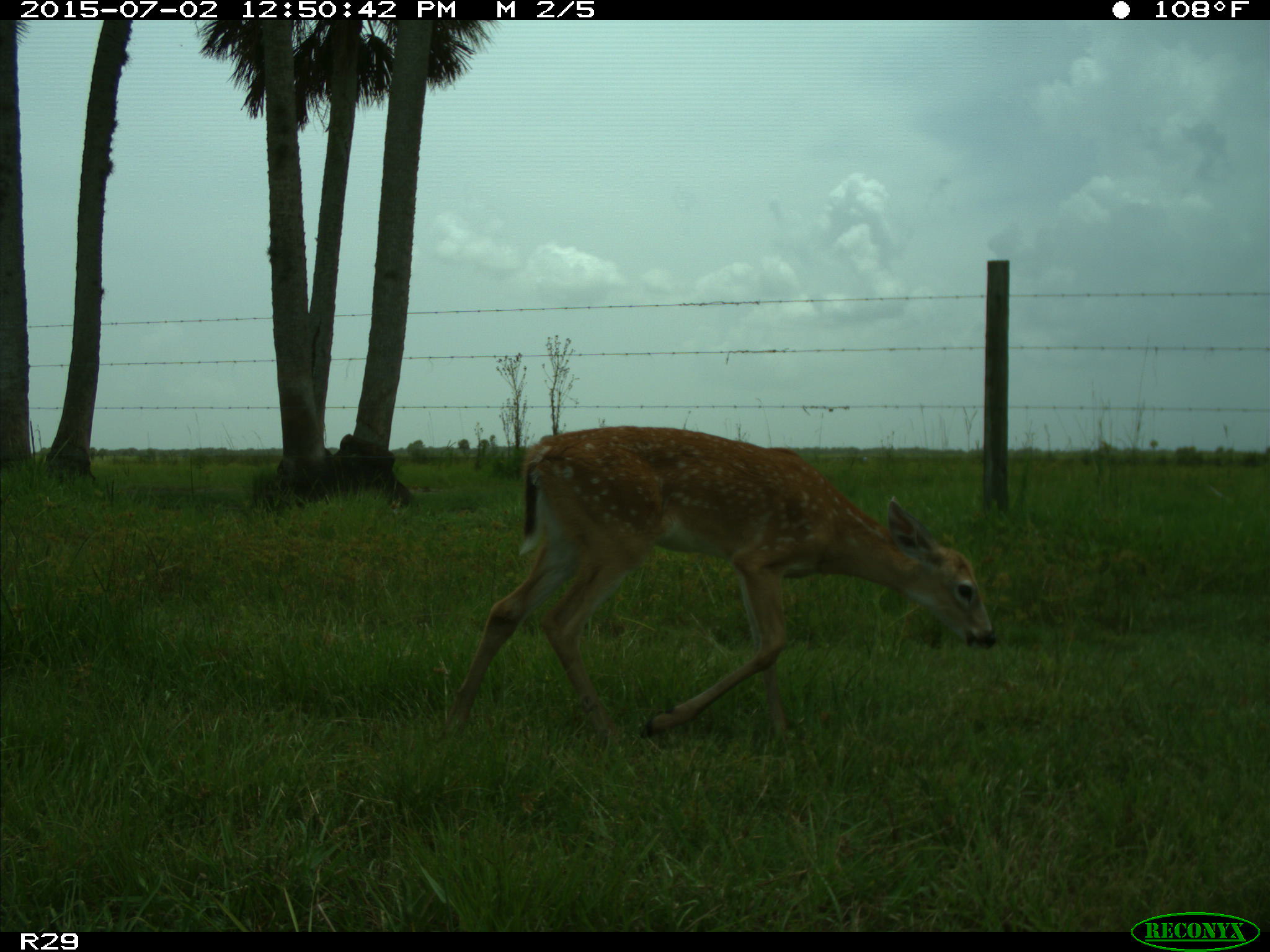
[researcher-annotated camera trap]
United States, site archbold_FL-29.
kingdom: Animalia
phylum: Chordata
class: Mammalia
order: Artiodactyla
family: Cervidae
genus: Odocoileus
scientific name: Odocoileus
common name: deer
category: unidentified deer